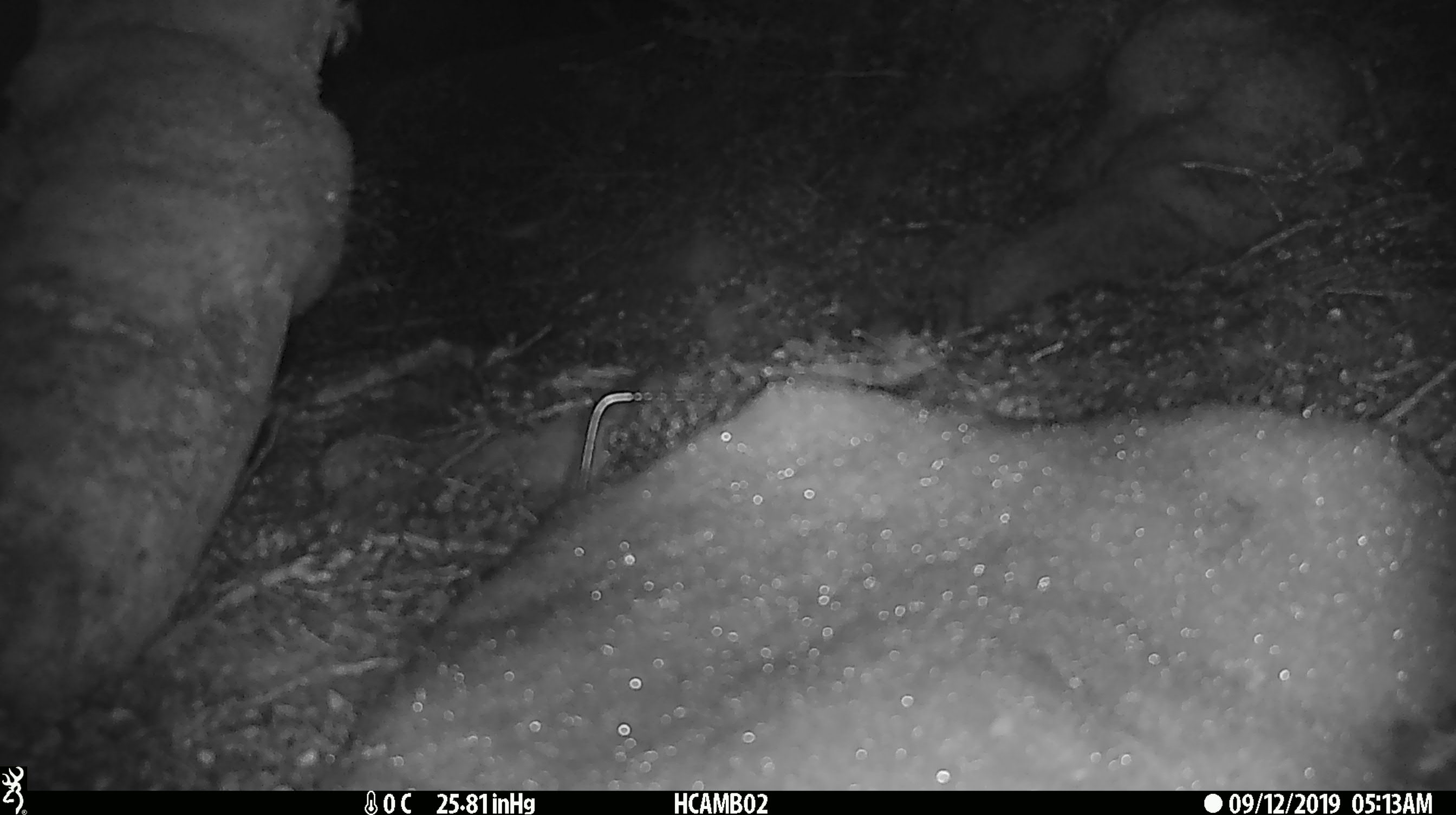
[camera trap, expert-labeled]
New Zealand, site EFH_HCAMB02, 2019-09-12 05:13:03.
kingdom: Animalia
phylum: Chordata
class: Mammalia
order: Rodentia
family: Muridae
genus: Mus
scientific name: Mus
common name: mouse